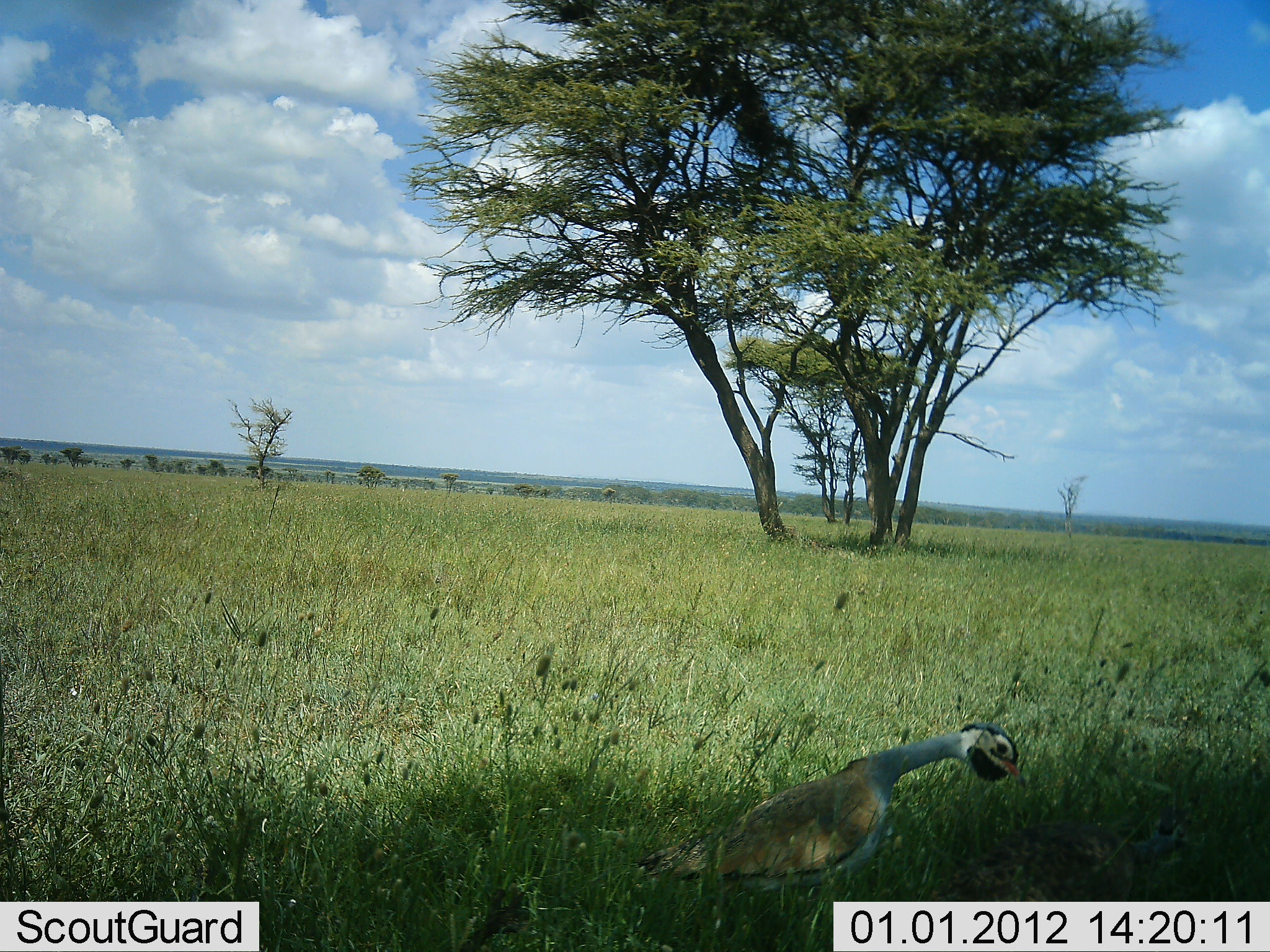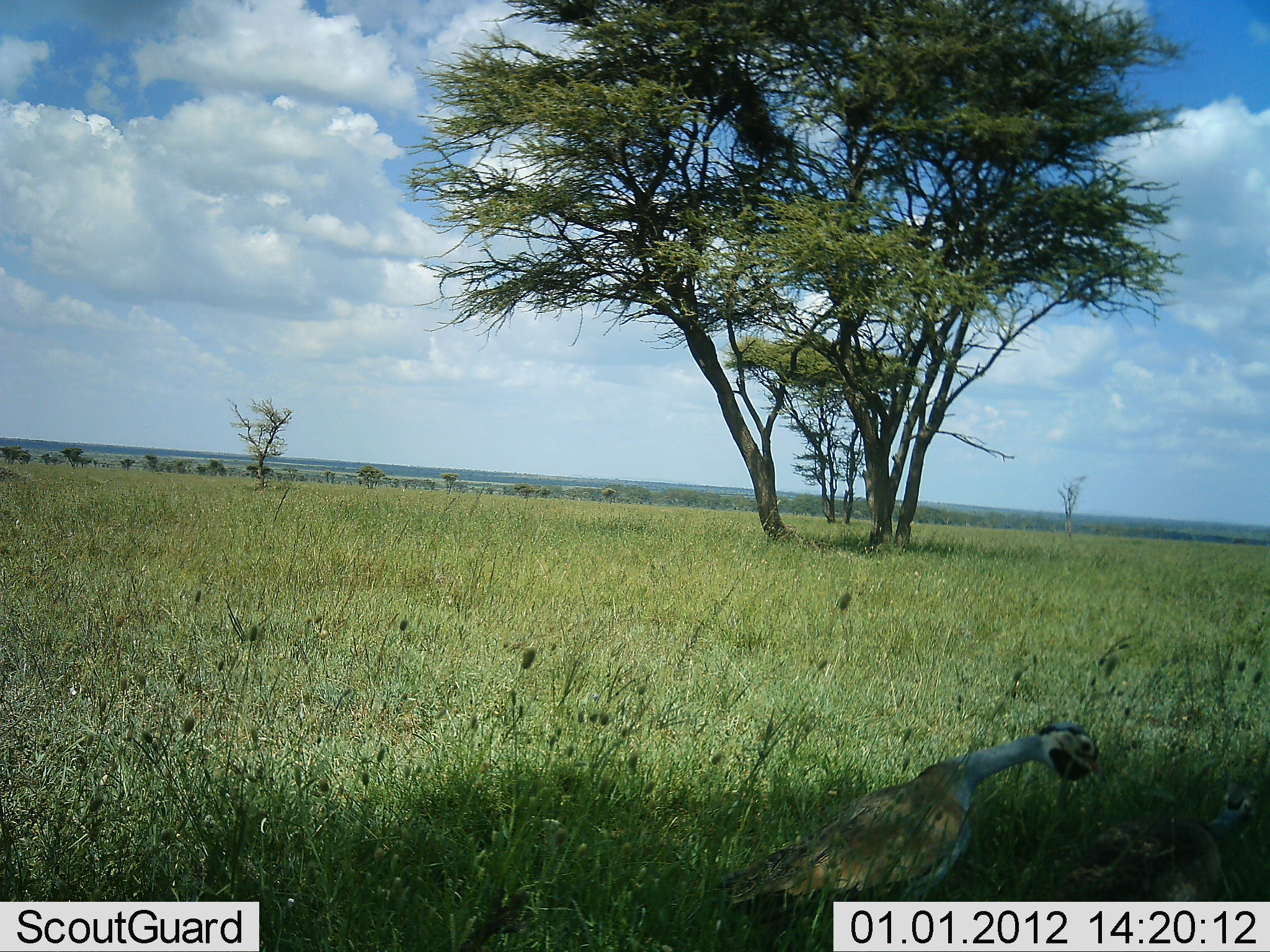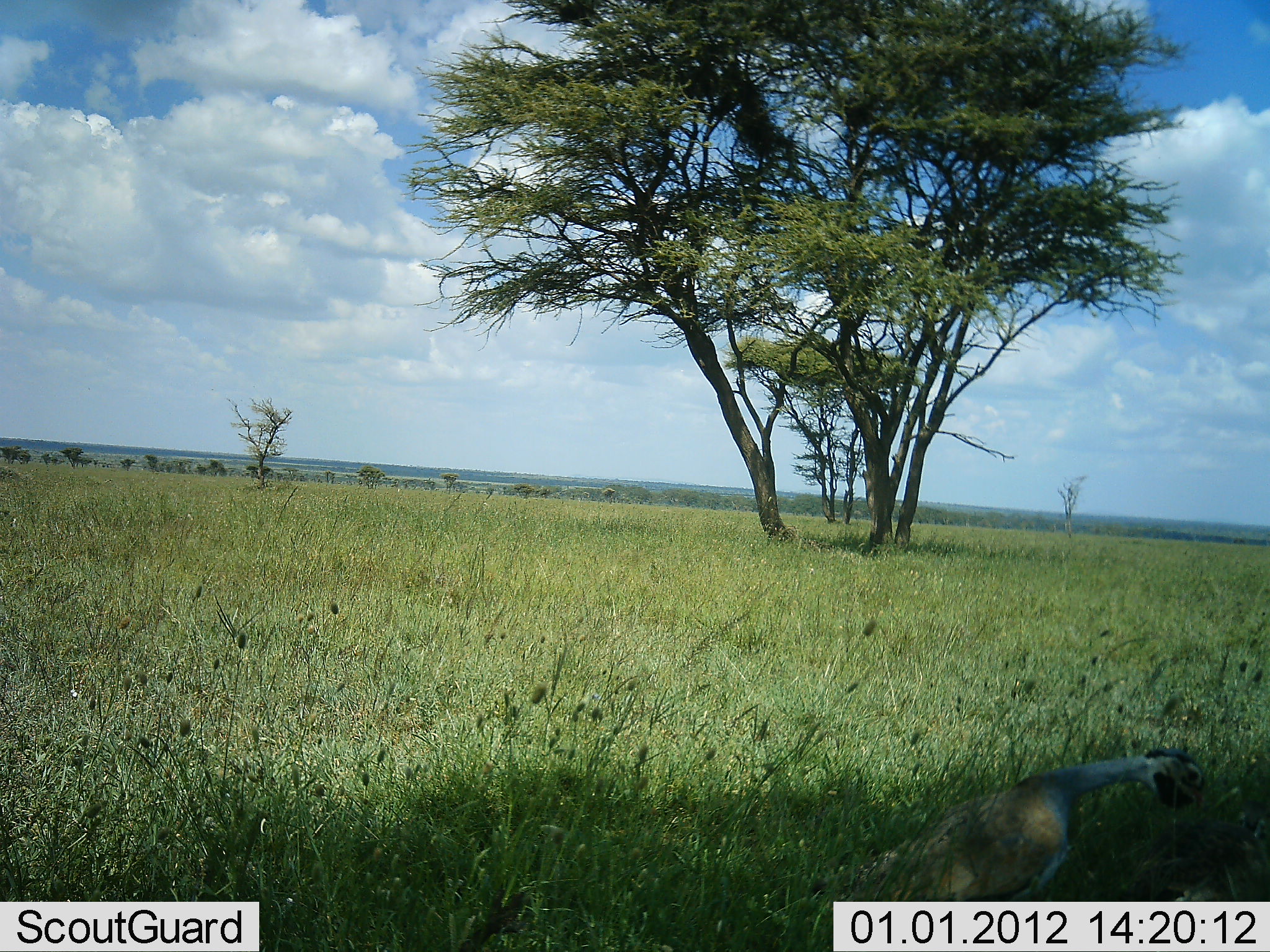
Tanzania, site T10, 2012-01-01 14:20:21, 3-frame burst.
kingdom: Animalia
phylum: Chordata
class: Aves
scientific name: Aves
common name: bird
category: otherbird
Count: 1.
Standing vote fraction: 11%.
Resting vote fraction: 0%.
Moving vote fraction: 74%.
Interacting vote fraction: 16%.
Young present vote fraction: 0%.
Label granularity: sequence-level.